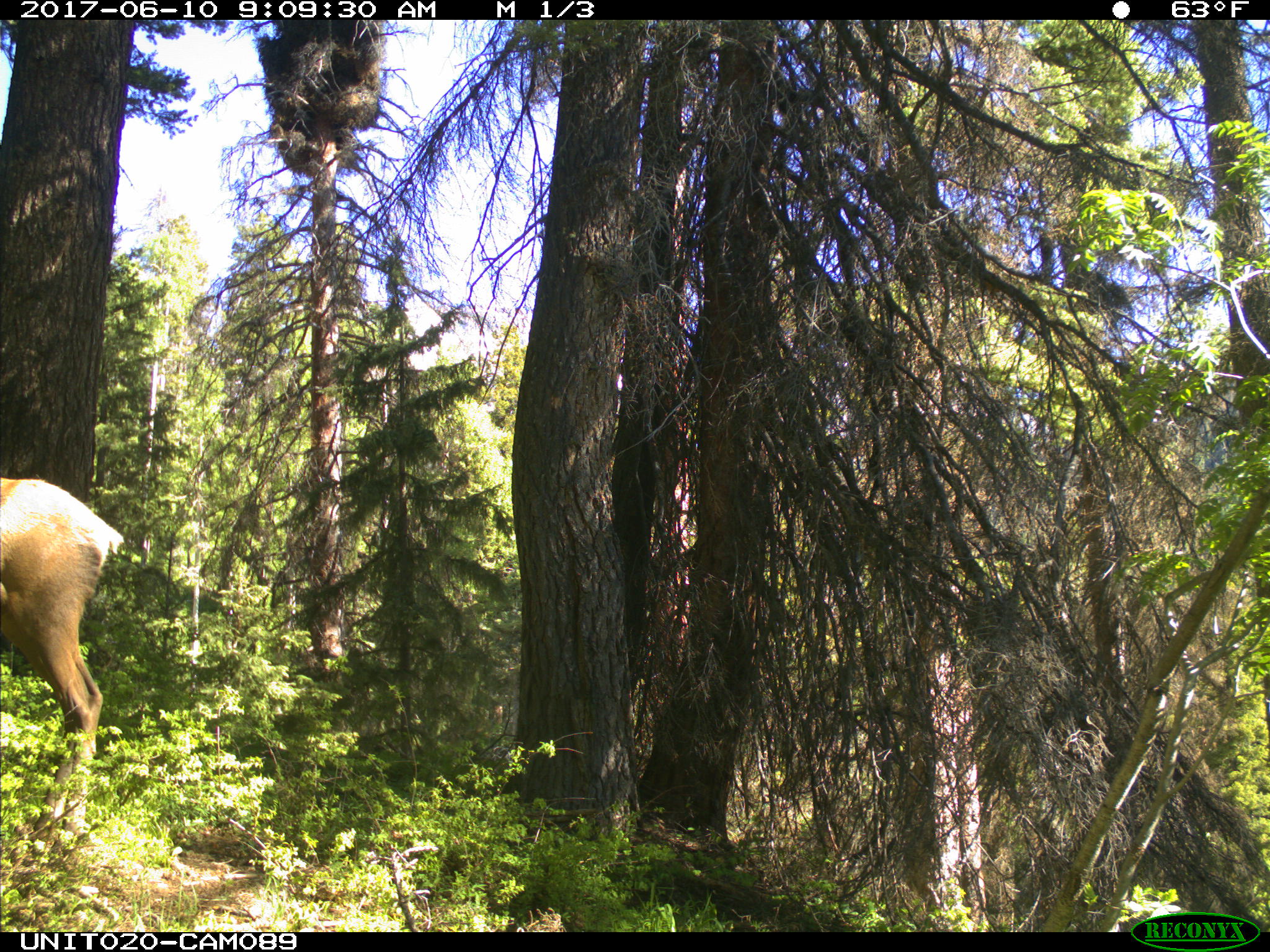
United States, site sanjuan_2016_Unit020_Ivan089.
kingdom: Animalia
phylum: Chordata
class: Mammalia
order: Artiodactyla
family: Cervidae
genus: Cervus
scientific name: Cervus elaphus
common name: red deer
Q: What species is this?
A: Cervus elaphus (red deer).